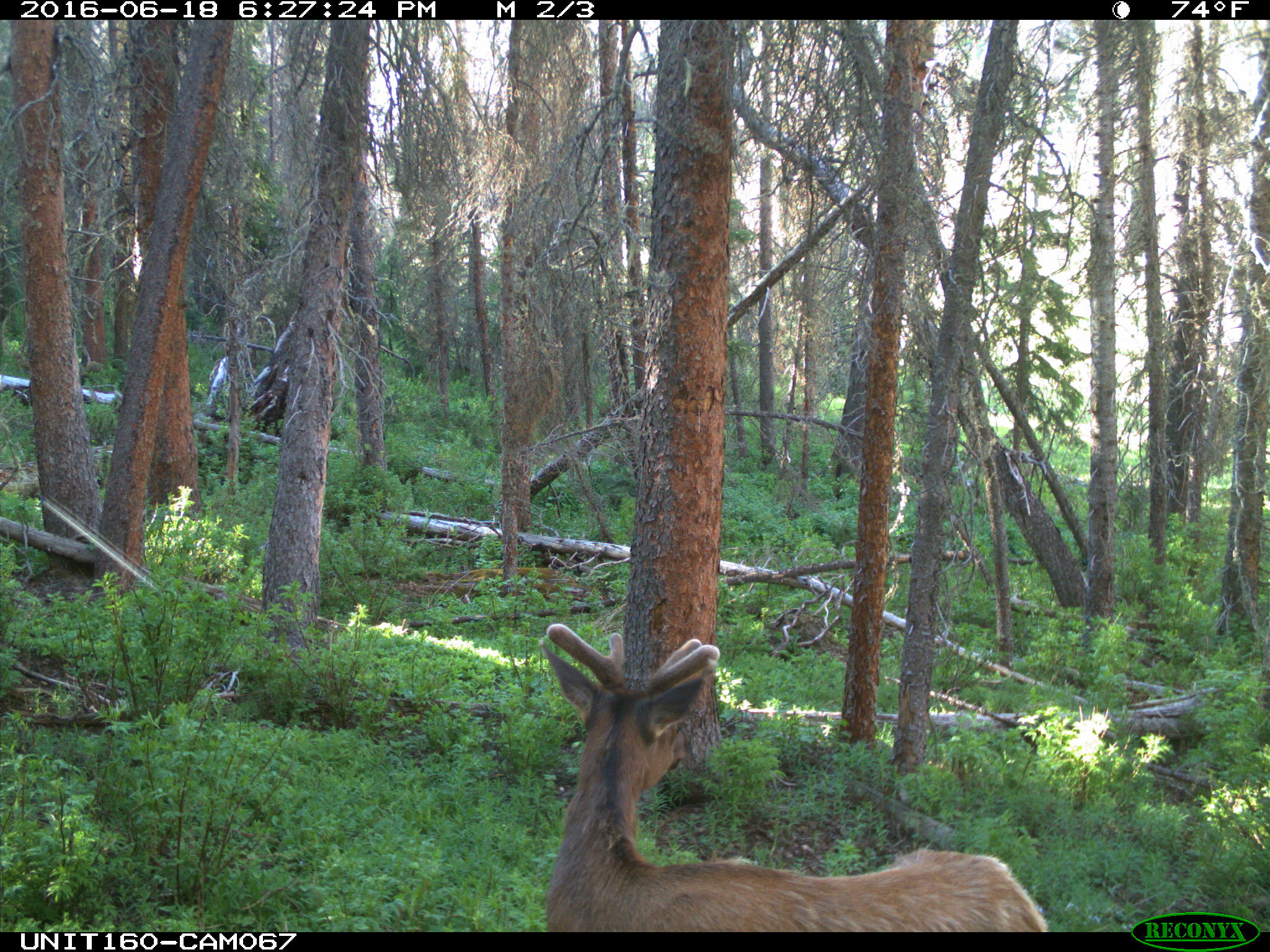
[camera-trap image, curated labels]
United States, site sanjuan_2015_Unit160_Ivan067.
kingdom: Animalia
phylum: Chordata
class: Mammalia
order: Artiodactyla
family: Cervidae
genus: Cervus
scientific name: Cervus elaphus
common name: red deer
Cervus elaphus (red deer).